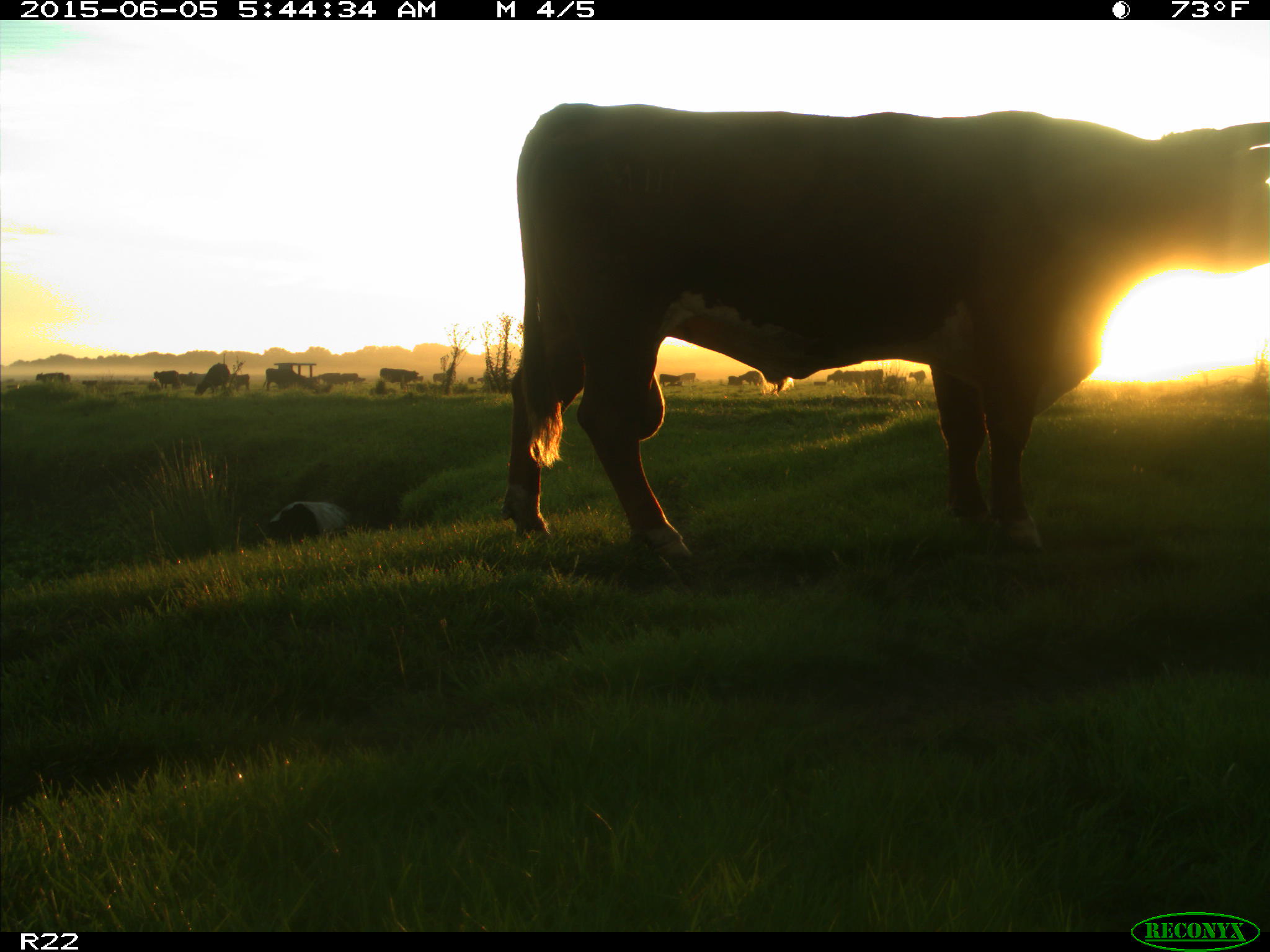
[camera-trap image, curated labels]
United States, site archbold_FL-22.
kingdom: Animalia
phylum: Chordata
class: Mammalia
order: Artiodactyla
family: Bovidae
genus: Bos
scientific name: Bos taurus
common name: domestic cow